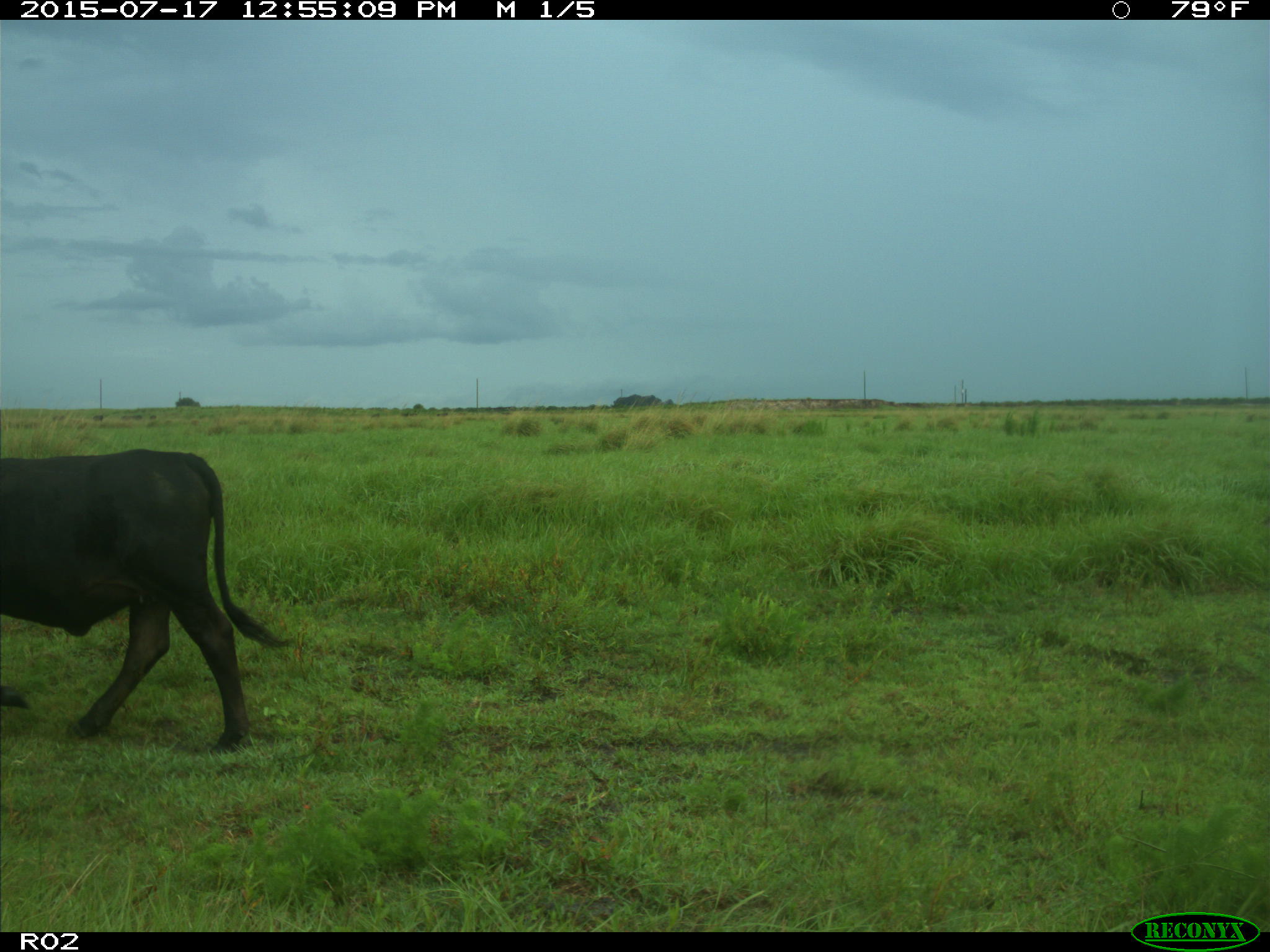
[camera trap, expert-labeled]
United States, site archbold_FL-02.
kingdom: Animalia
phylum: Chordata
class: Mammalia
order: Artiodactyla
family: Bovidae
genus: Bos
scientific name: Bos taurus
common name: domestic cow